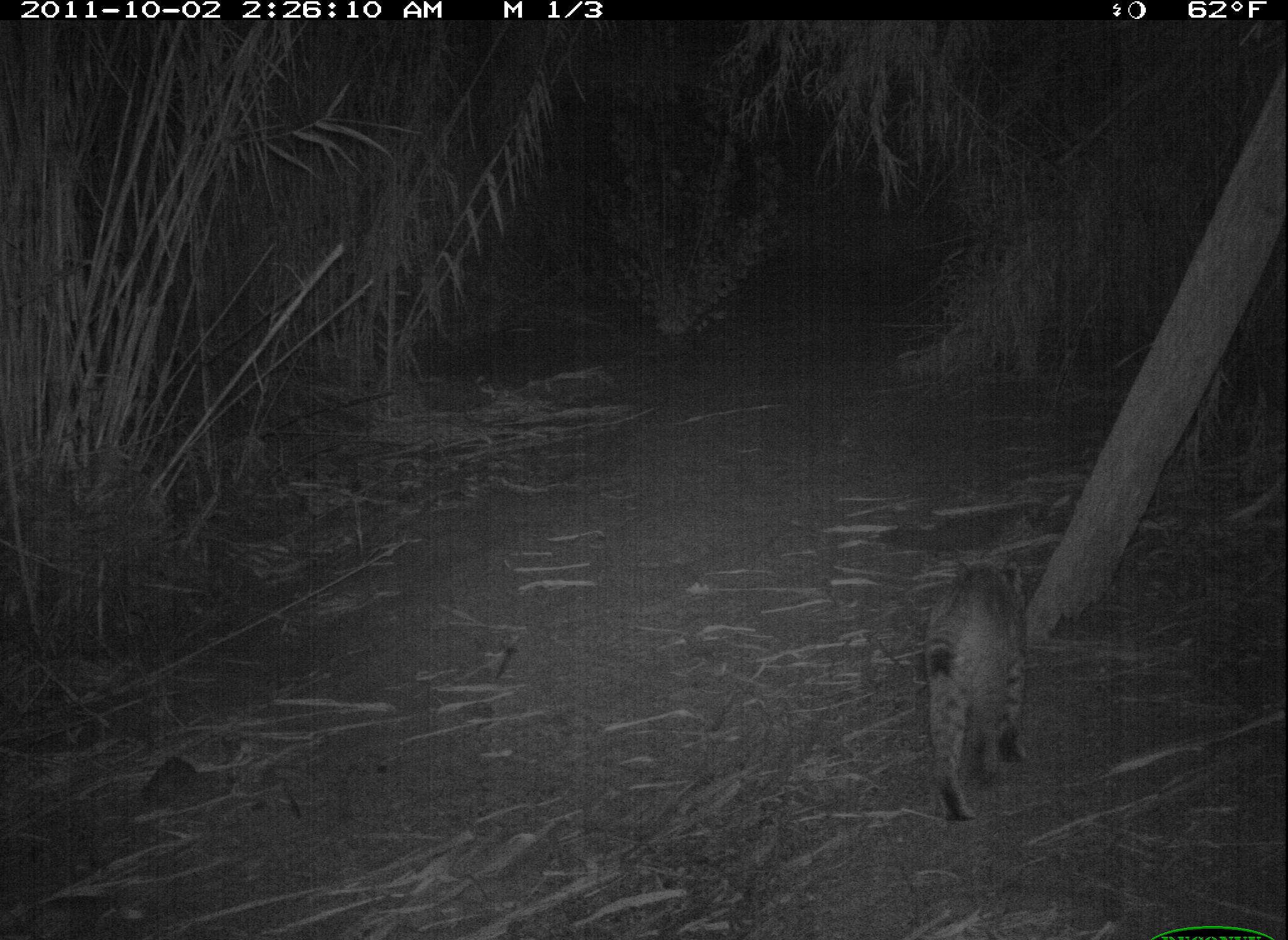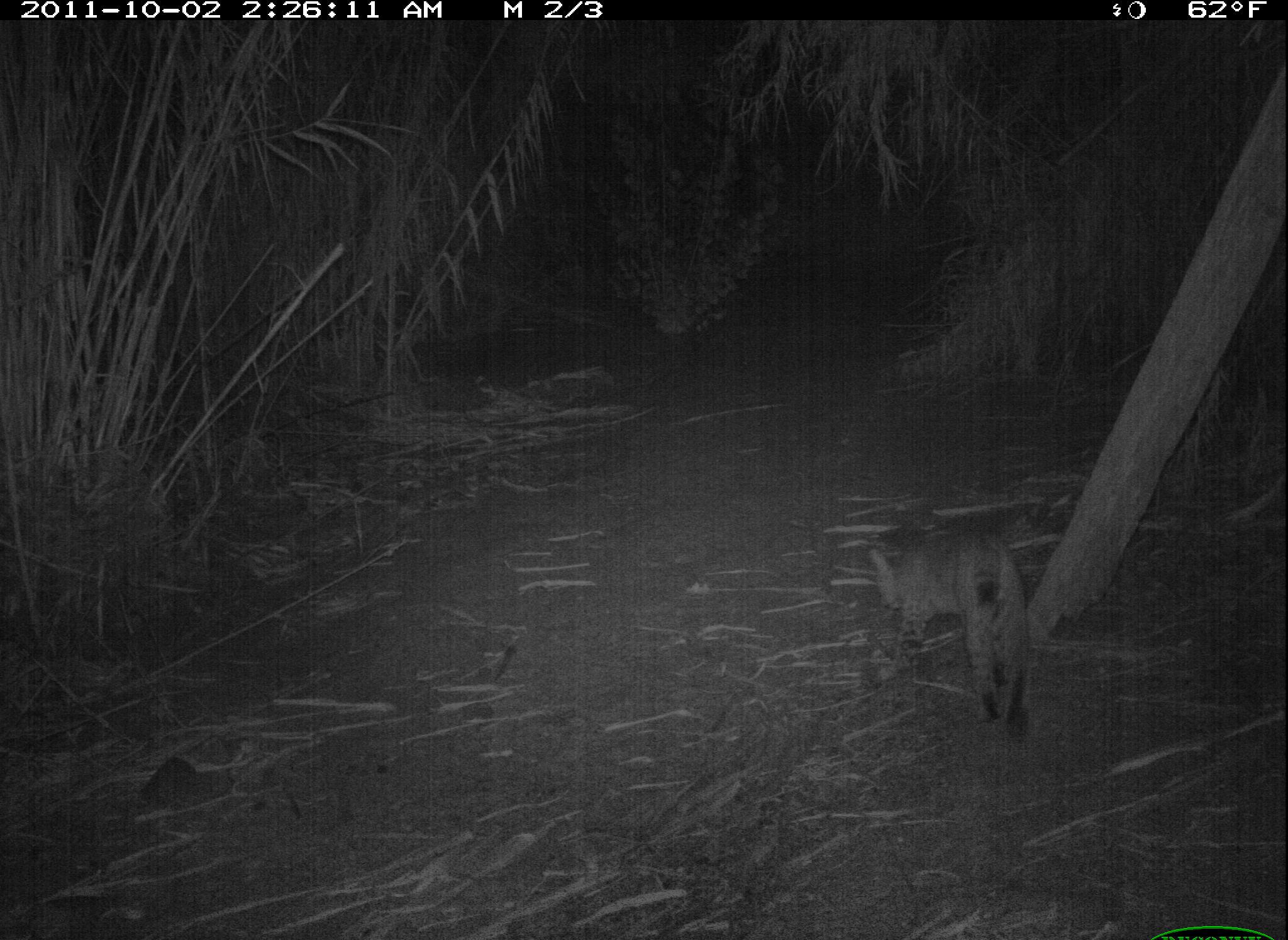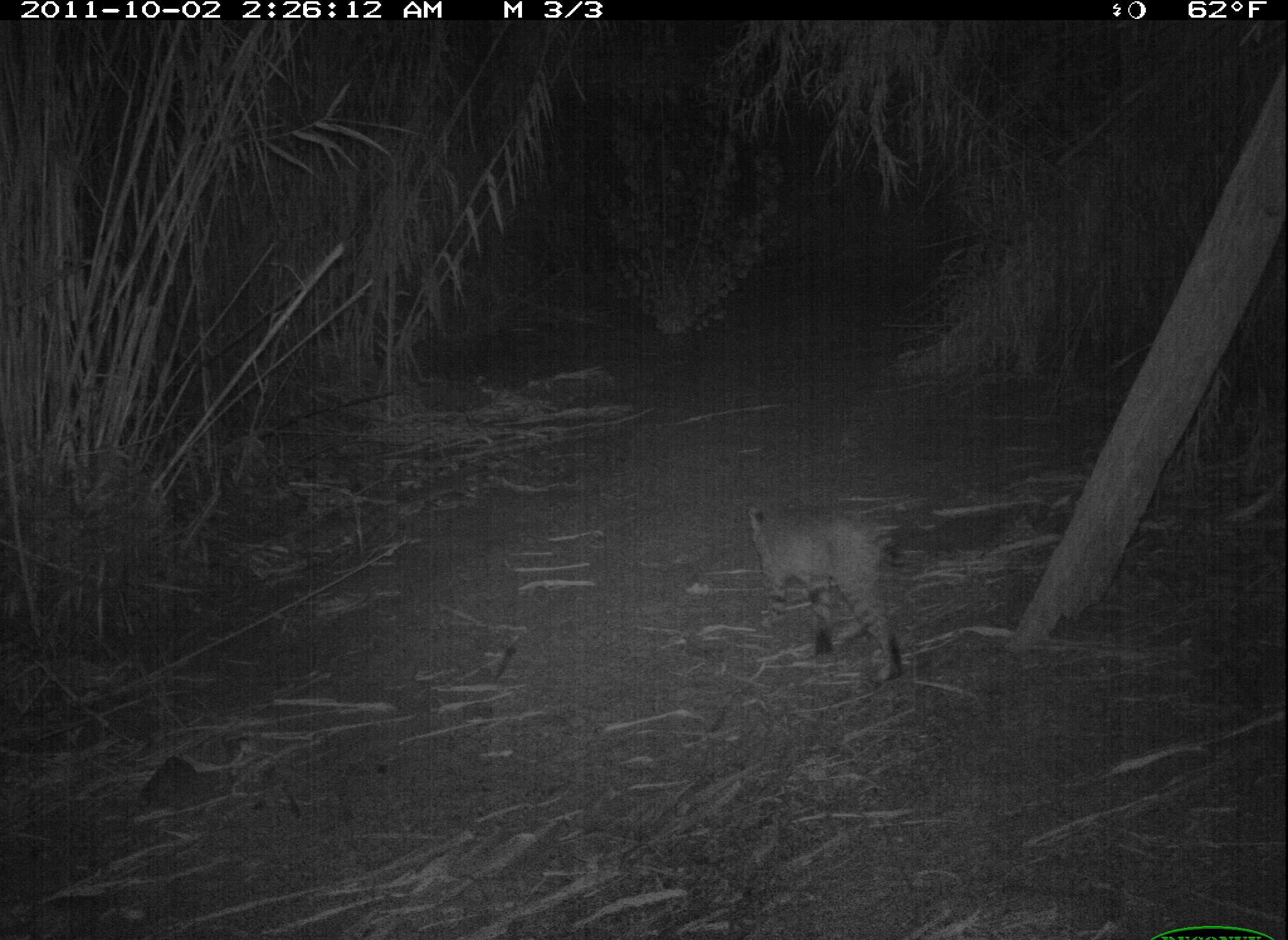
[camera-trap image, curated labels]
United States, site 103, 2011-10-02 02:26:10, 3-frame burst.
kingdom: Animalia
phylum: Chordata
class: Mammalia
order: Carnivora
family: Felidae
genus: Lynx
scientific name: Lynx rufus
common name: bobcat